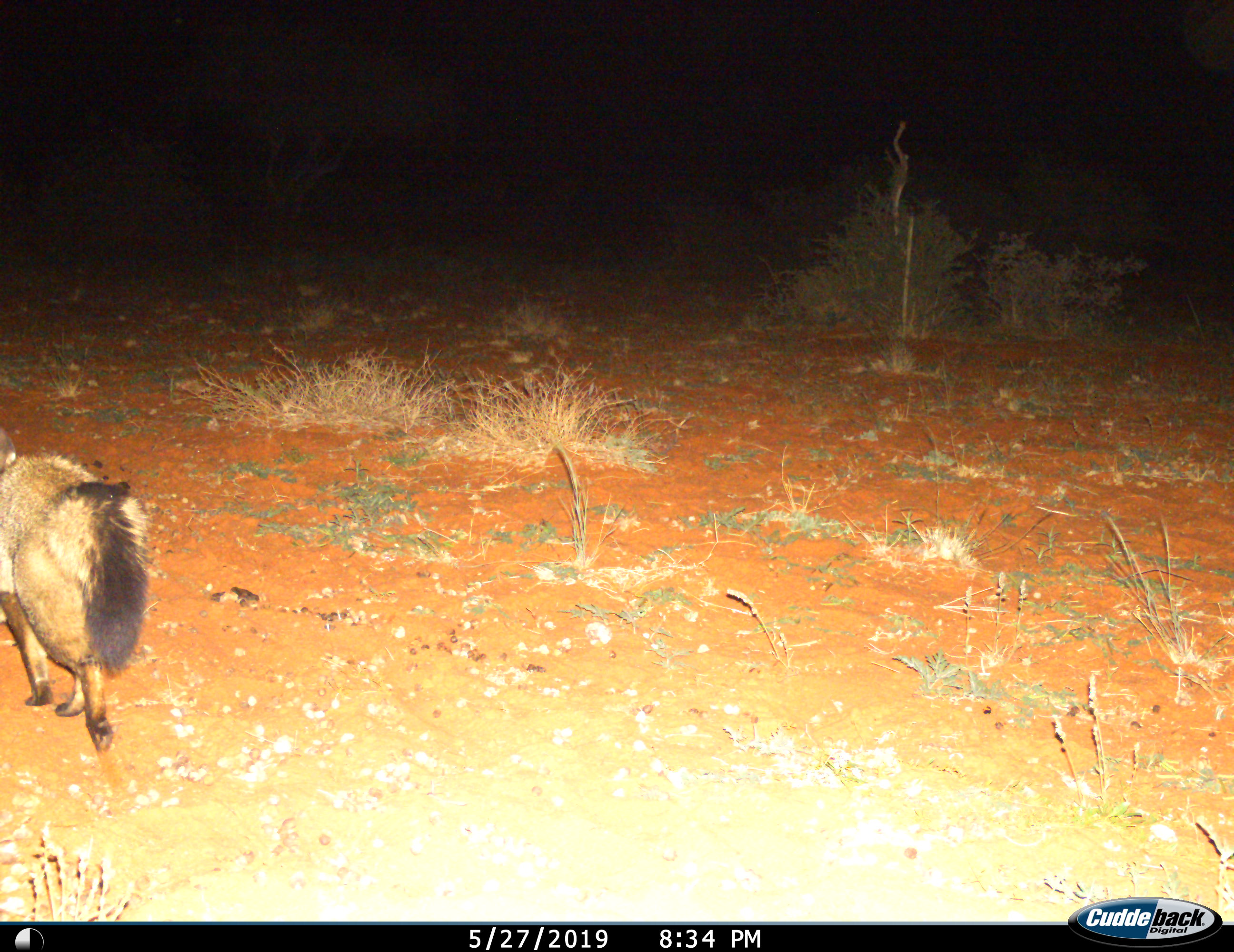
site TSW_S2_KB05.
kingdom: Animalia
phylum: Chordata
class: Mammalia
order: Carnivora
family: Canidae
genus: Otocyon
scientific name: Otocyon megalotis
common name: bat-eared fox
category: foxbateared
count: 1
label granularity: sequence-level